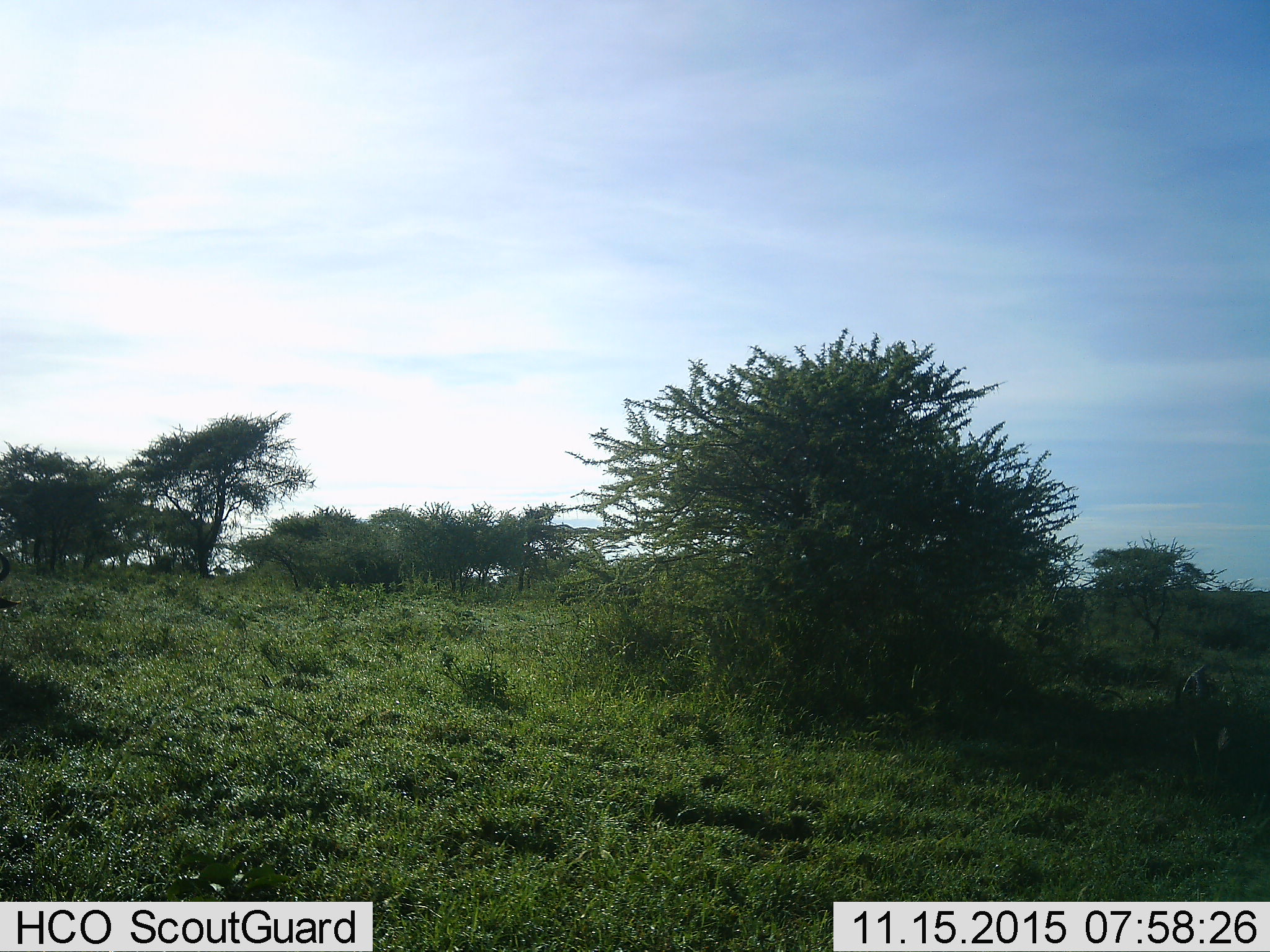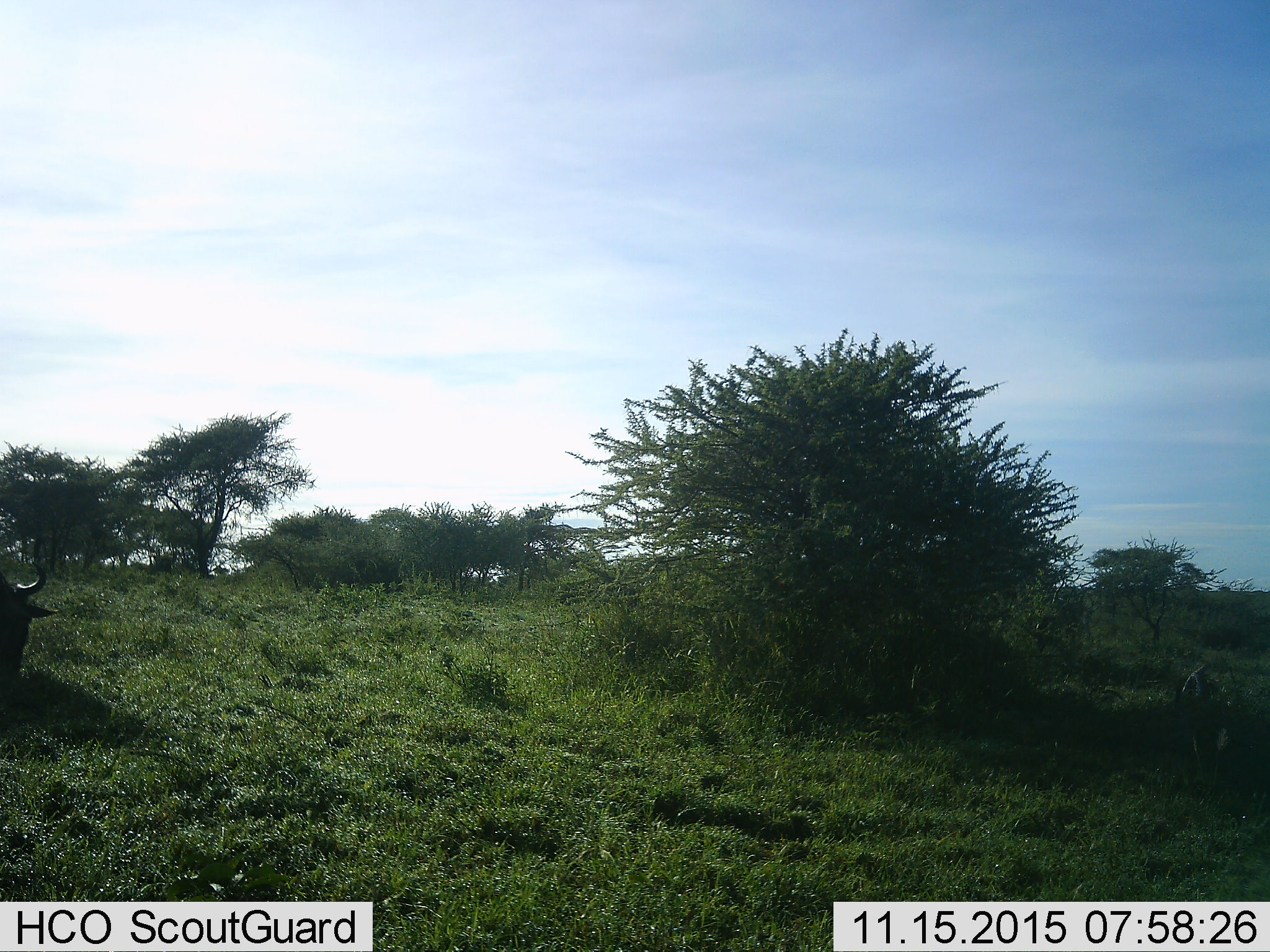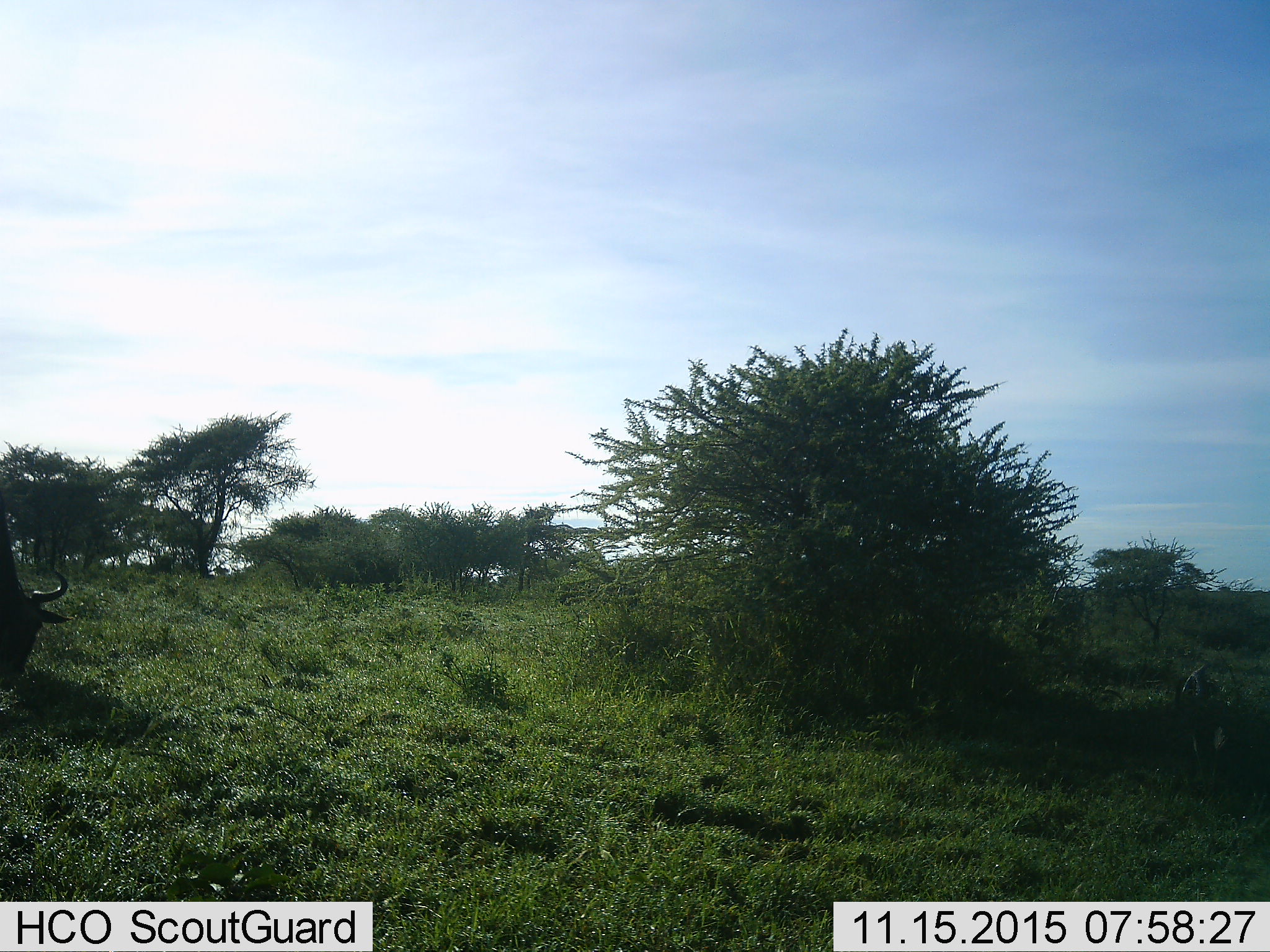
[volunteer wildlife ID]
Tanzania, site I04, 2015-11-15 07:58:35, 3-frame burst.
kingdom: Animalia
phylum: Chordata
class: Mammalia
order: Artiodactyla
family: Bovidae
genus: Connochaetes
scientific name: Connochaetes taurinus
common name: blue wildebeest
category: wildebeest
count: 1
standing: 0%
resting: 0%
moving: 71%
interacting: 0%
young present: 0%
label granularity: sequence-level